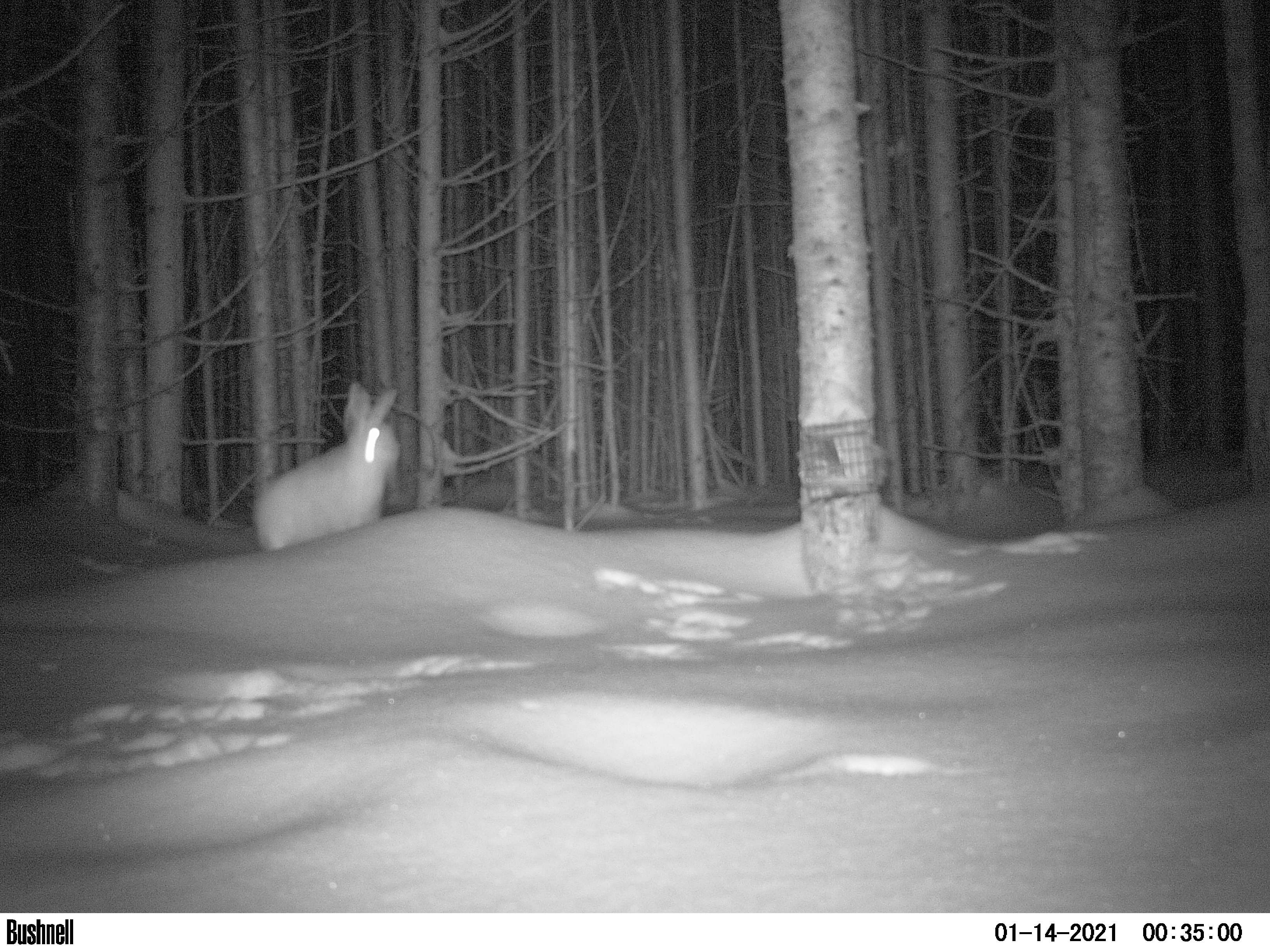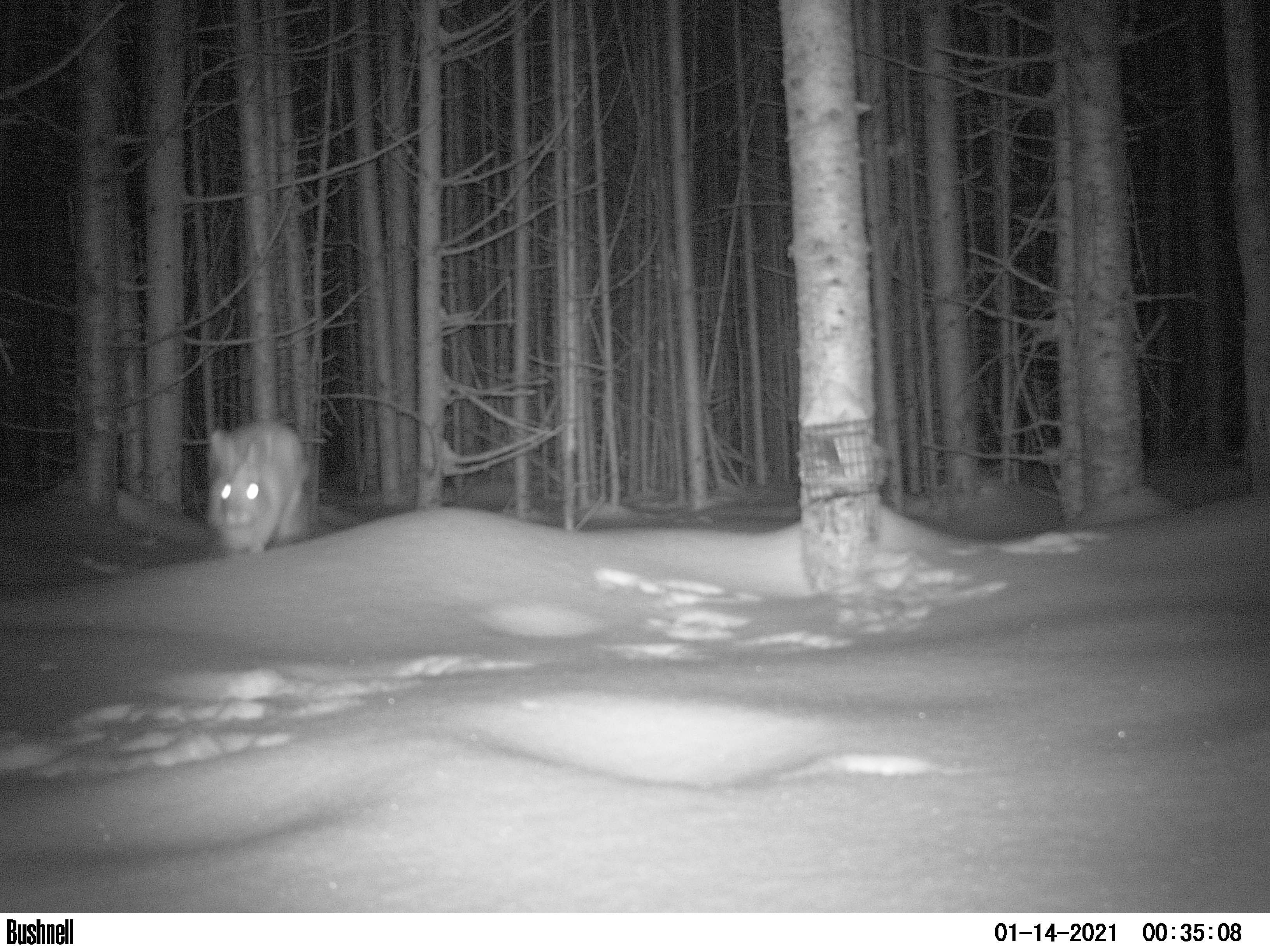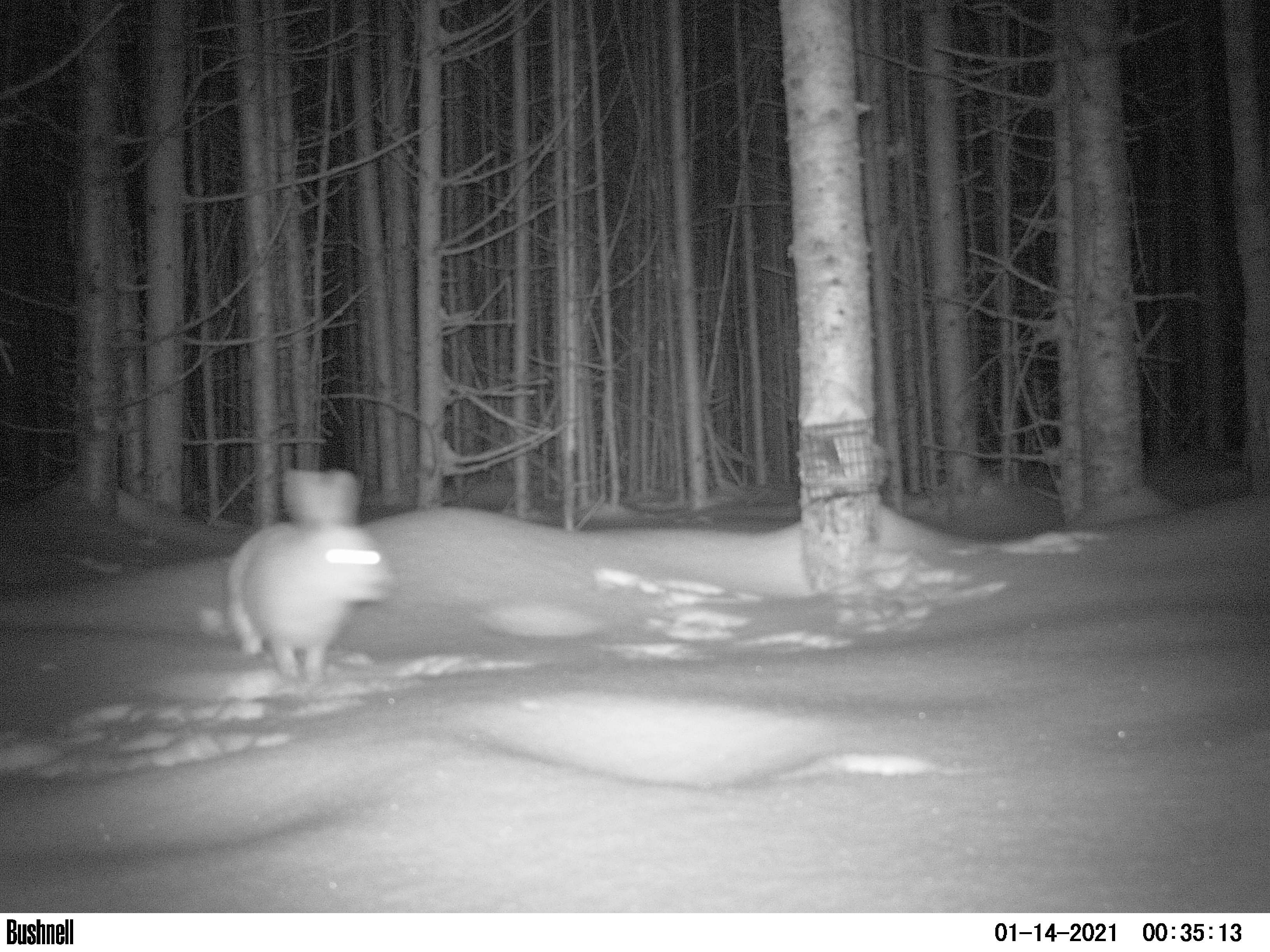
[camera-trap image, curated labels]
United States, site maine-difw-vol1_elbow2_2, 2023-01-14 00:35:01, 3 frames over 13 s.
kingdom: Animalia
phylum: Chordata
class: Mammalia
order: Lagomorpha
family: Leporidae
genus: Lepus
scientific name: Lepus americanus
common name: snowshoe hare